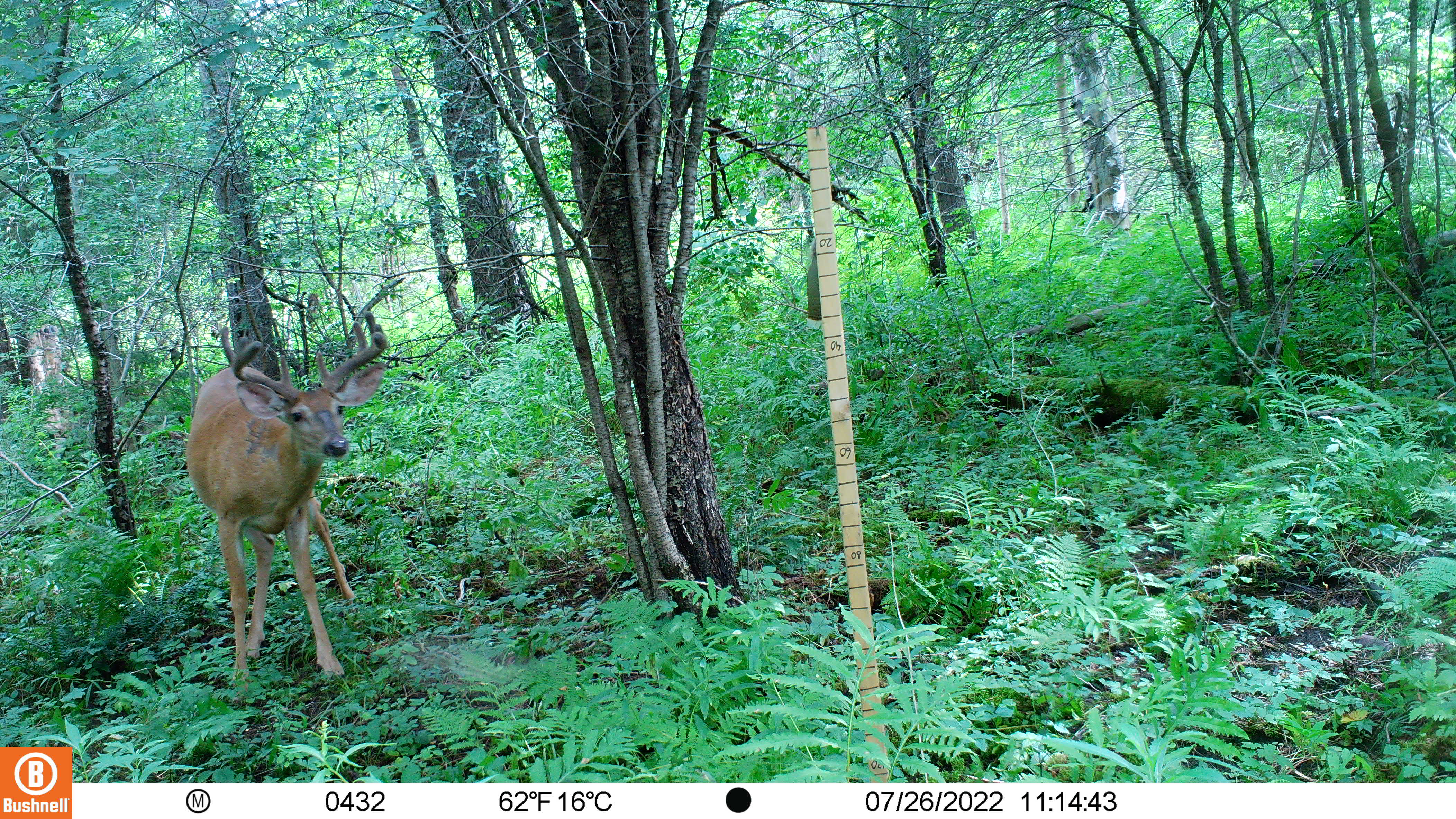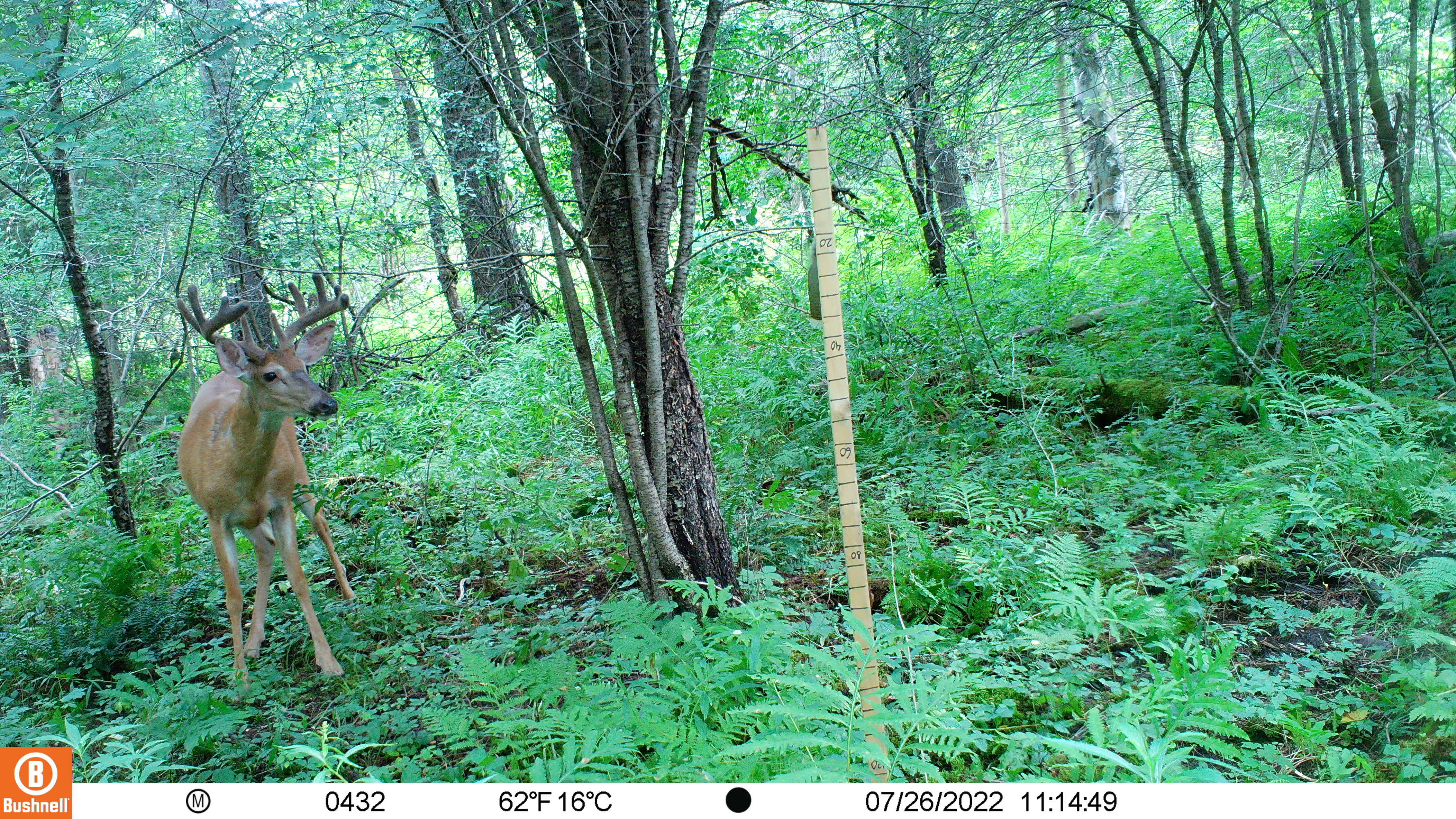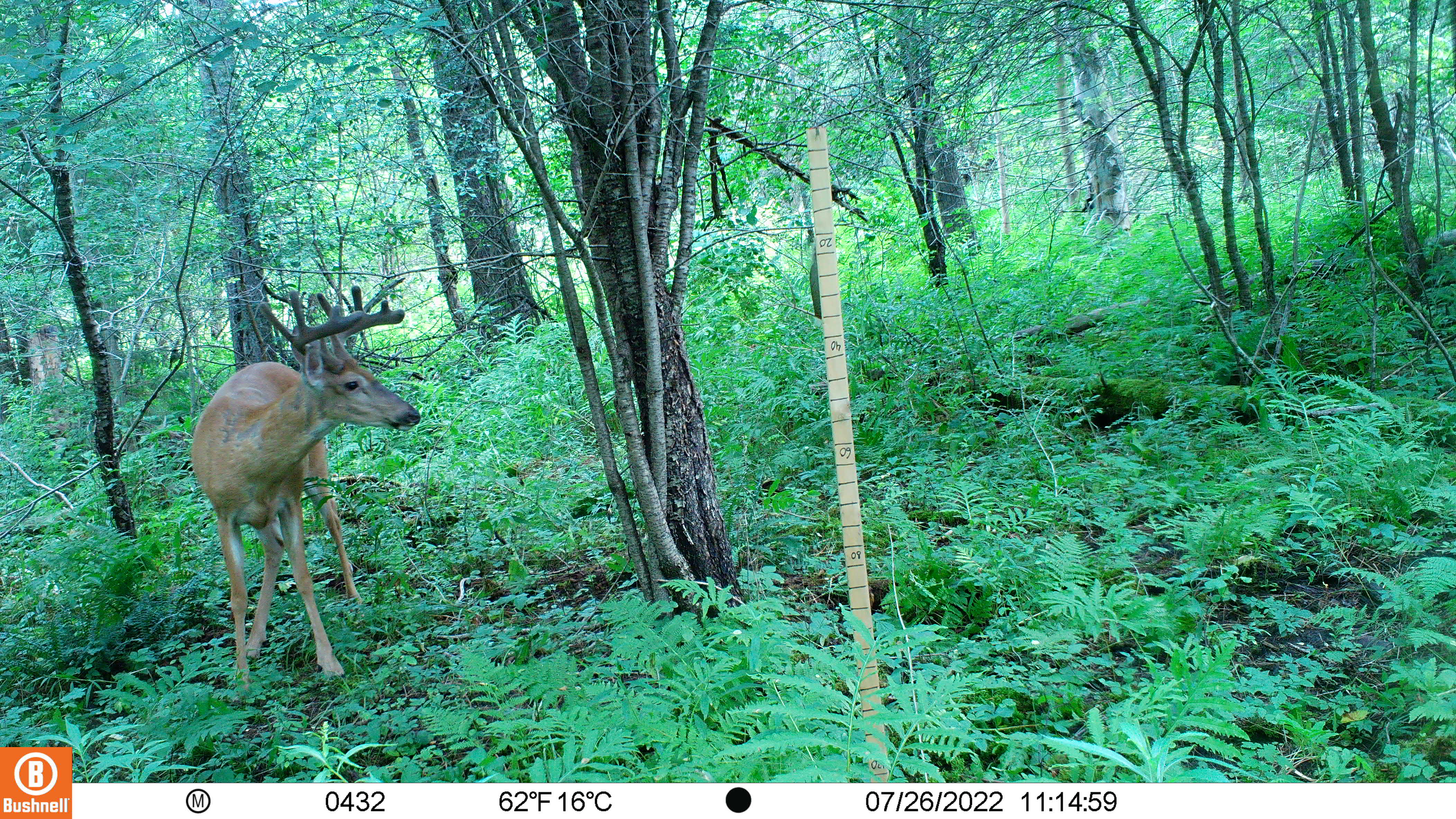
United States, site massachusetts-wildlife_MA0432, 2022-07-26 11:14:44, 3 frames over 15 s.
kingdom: Animalia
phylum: Chordata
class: Mammalia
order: Artiodactyla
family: Cervidae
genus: Odocoileus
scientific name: Odocoileus virginianus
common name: white-tailed deer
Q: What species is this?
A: White-tailed deer (Odocoileus virginianus).